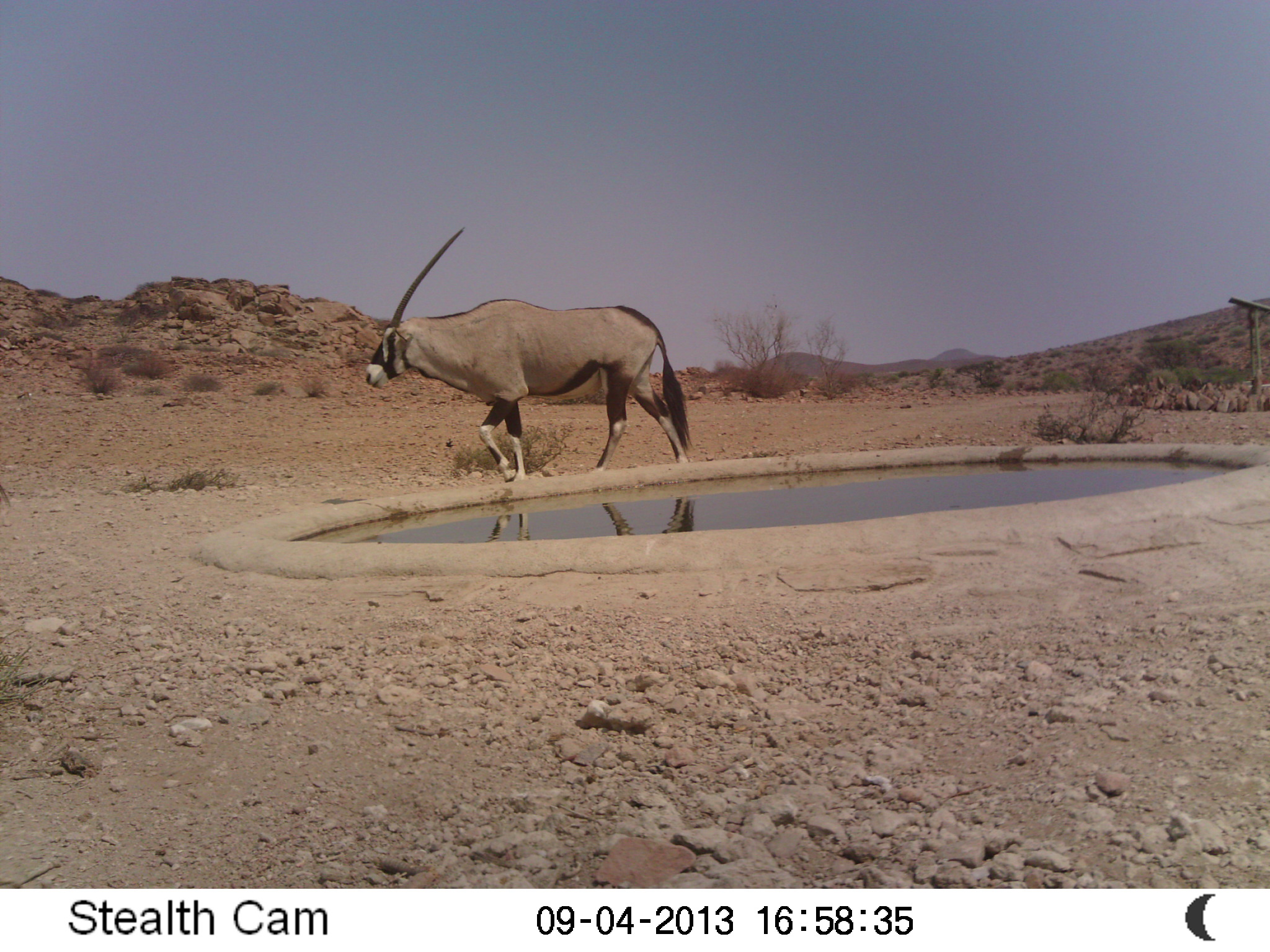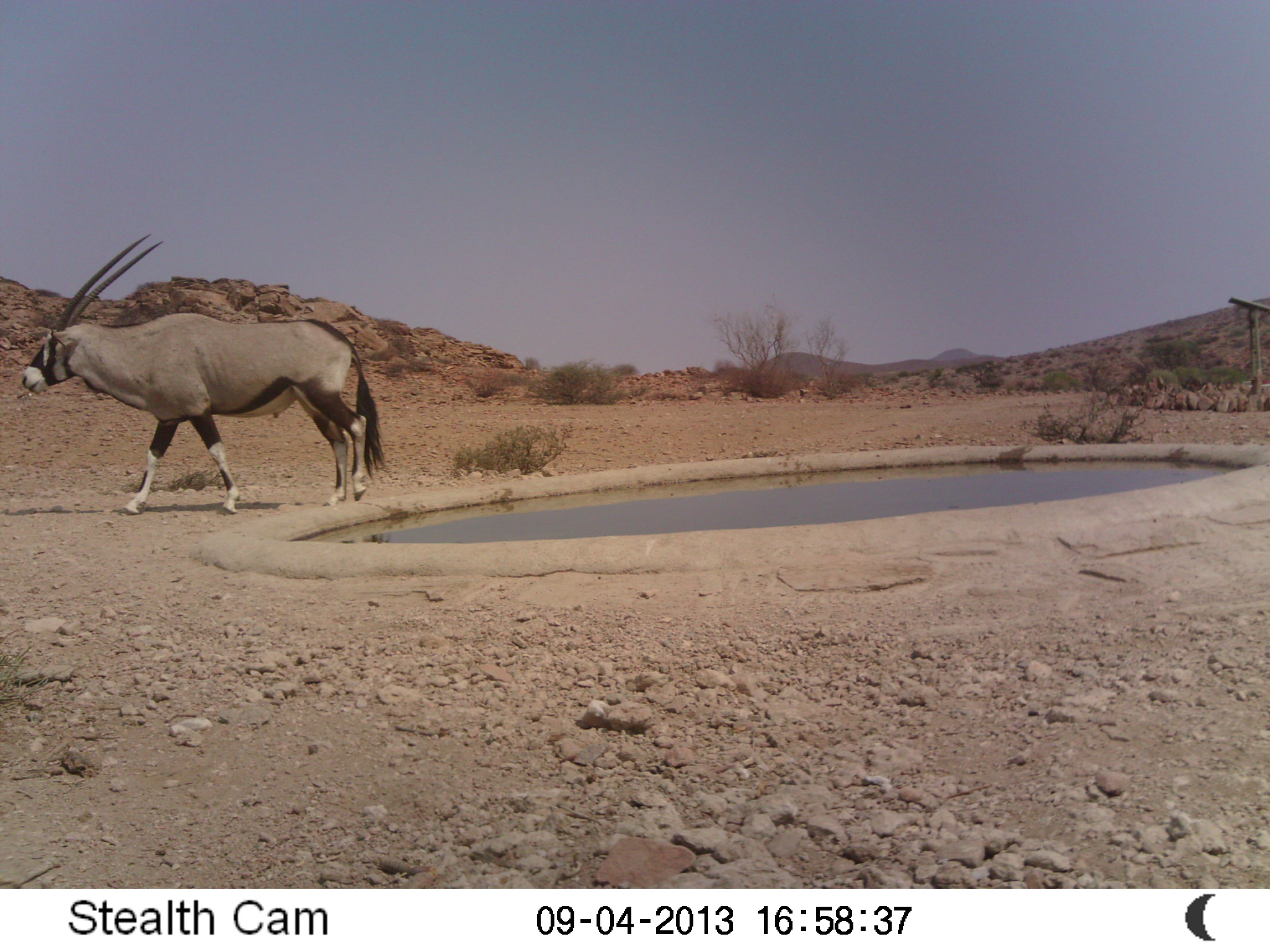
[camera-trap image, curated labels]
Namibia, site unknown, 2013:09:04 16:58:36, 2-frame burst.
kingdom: Animalia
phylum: Chordata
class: Mammalia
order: Artiodactyla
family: Bovidae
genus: Oryx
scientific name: Oryx gazella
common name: gemsbok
Oryx gazella (gemsbok).